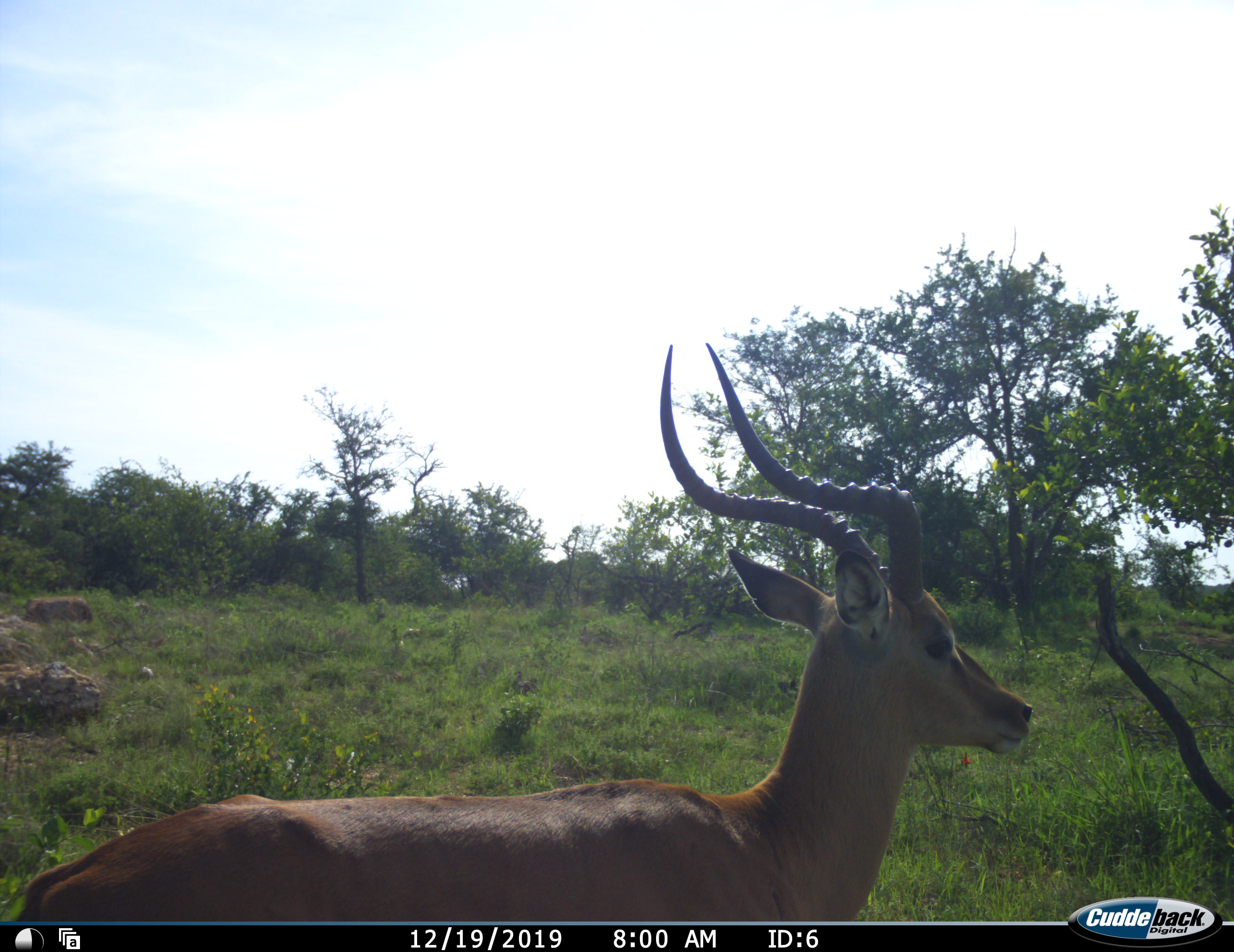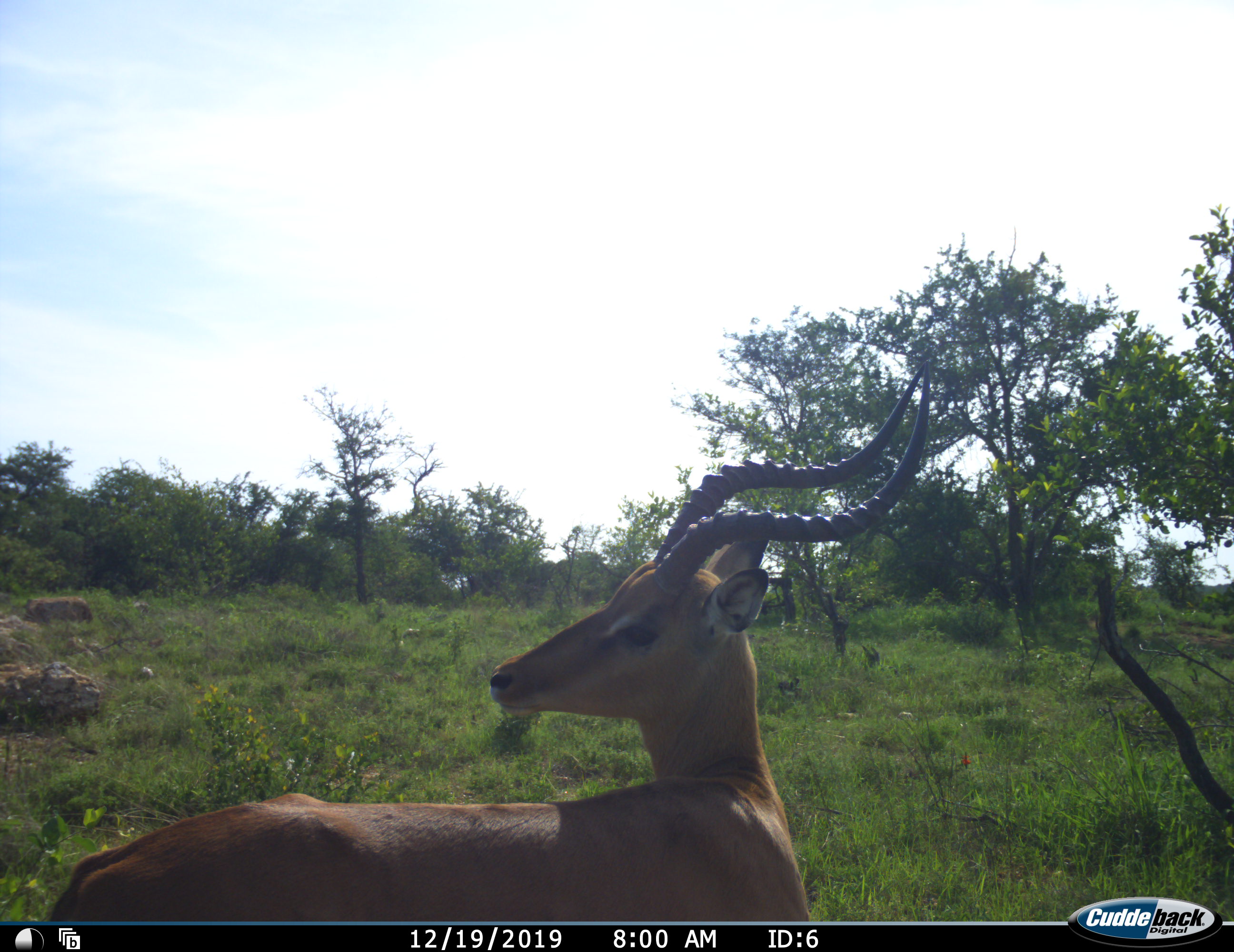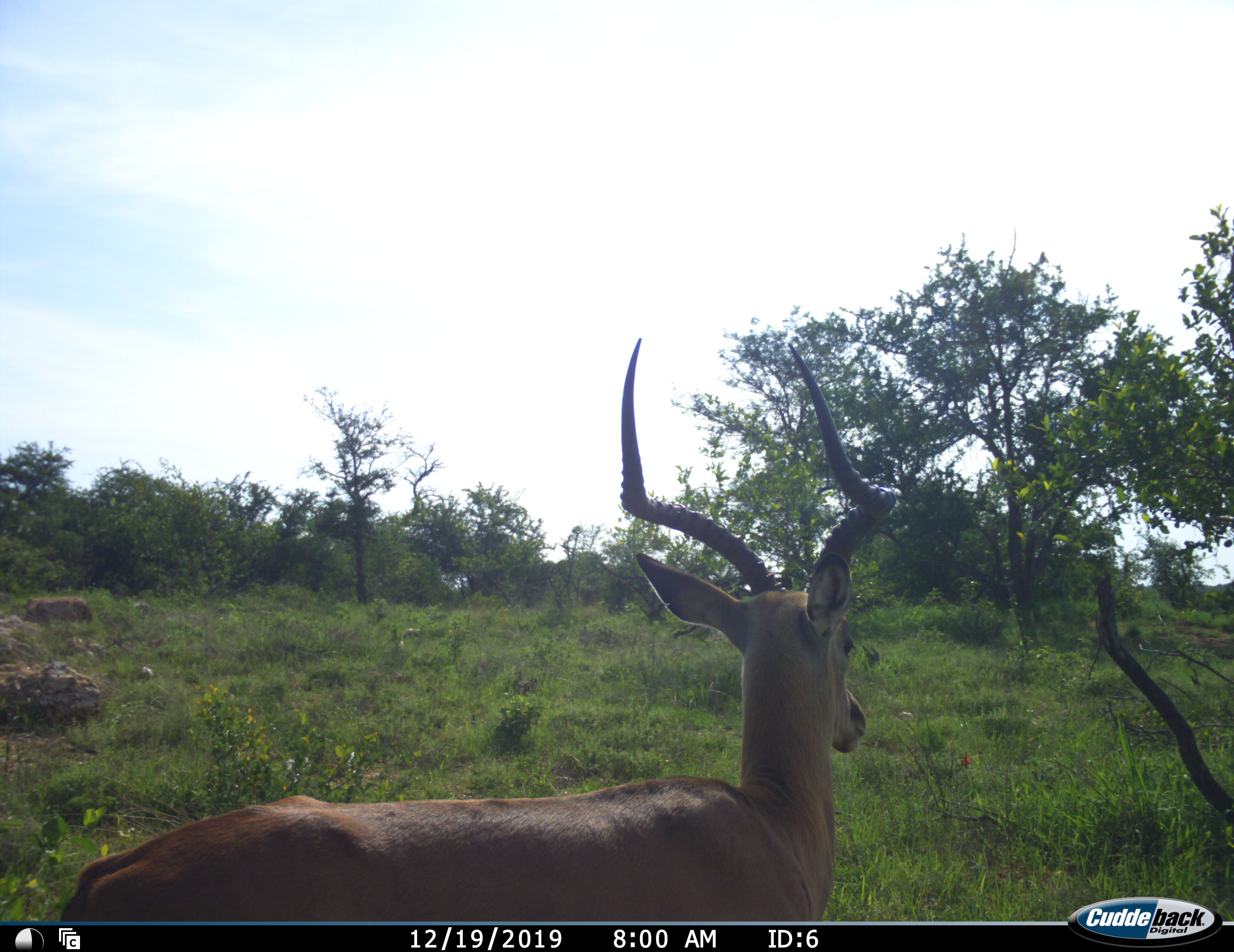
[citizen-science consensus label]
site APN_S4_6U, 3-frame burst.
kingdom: Animalia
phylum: Chordata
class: Mammalia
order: Artiodactyla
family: Bovidae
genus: Aepyceros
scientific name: Aepyceros melampus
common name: impala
Impala (Aepyceros melampus), count 1. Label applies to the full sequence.